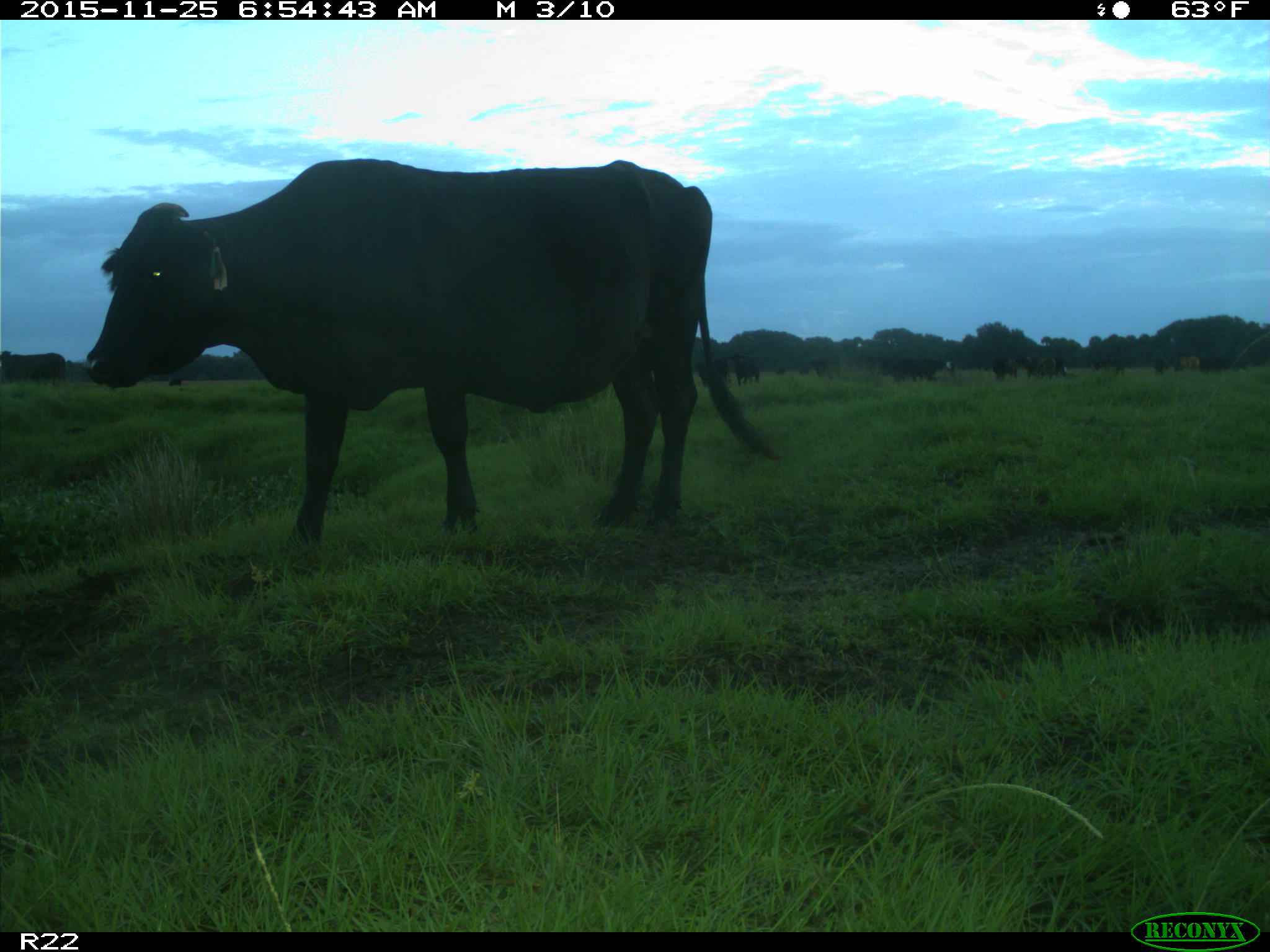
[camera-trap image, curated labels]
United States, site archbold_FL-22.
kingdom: Animalia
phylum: Chordata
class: Mammalia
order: Artiodactyla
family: Bovidae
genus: Bos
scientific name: Bos taurus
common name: domestic cow